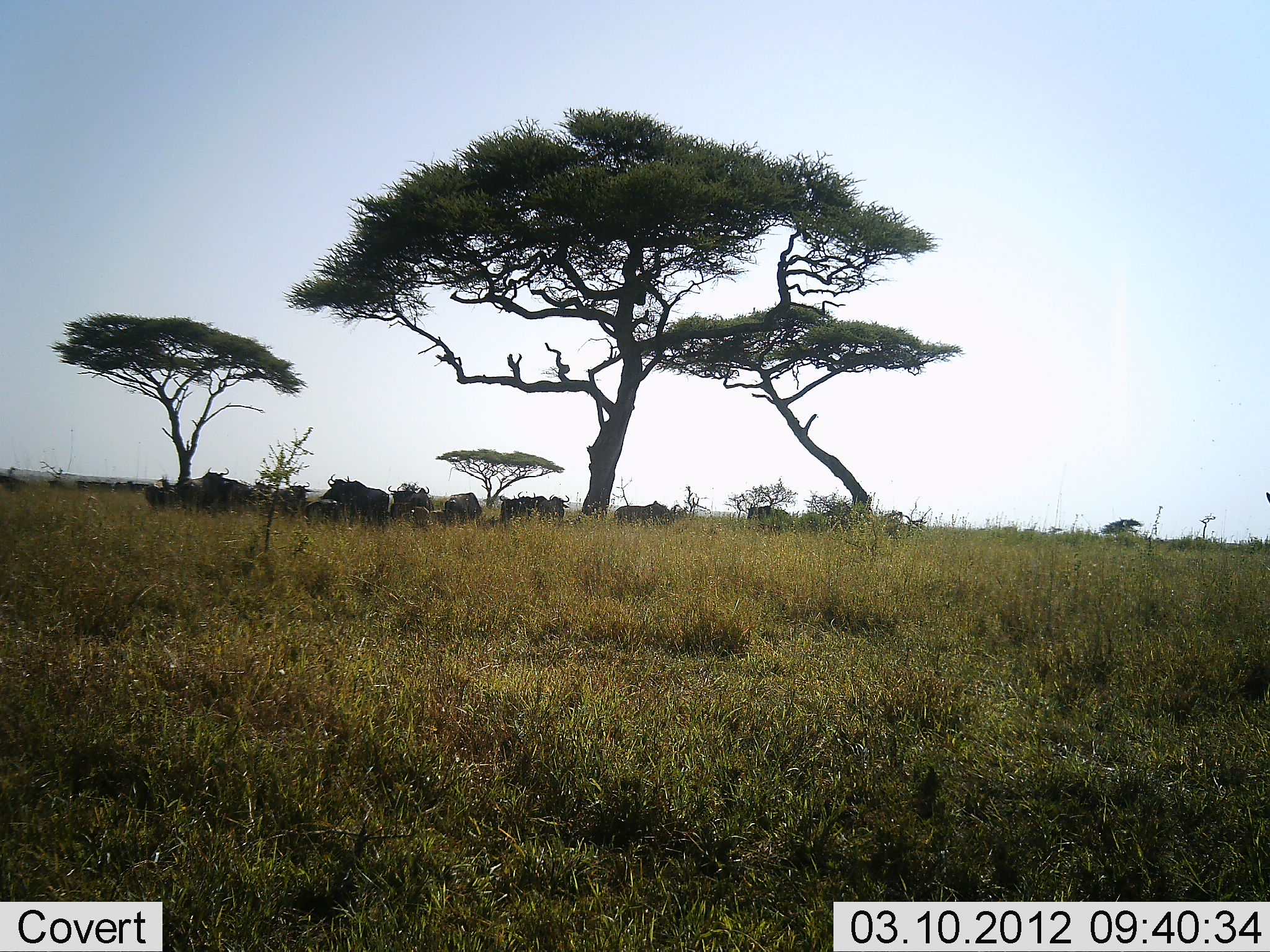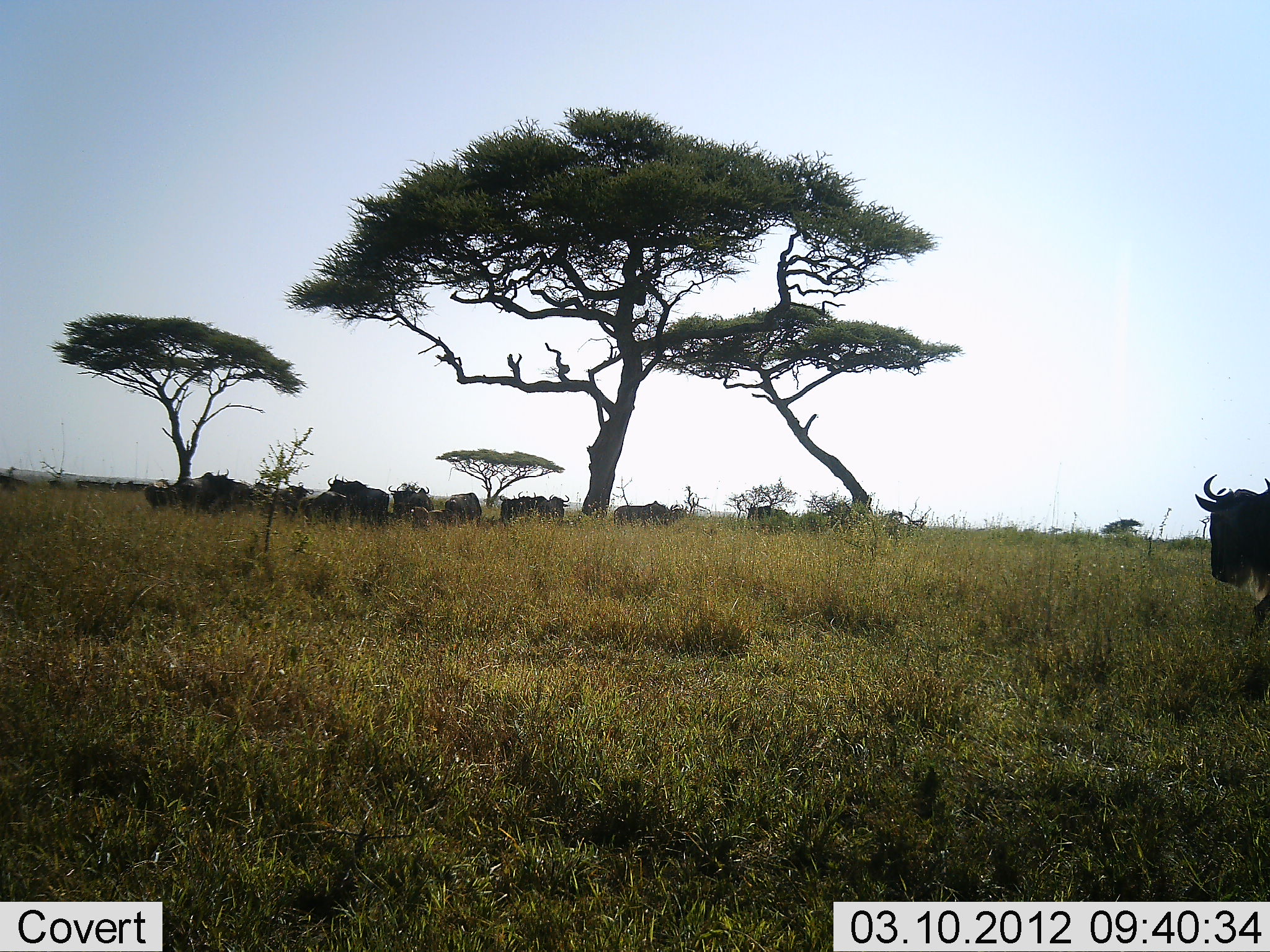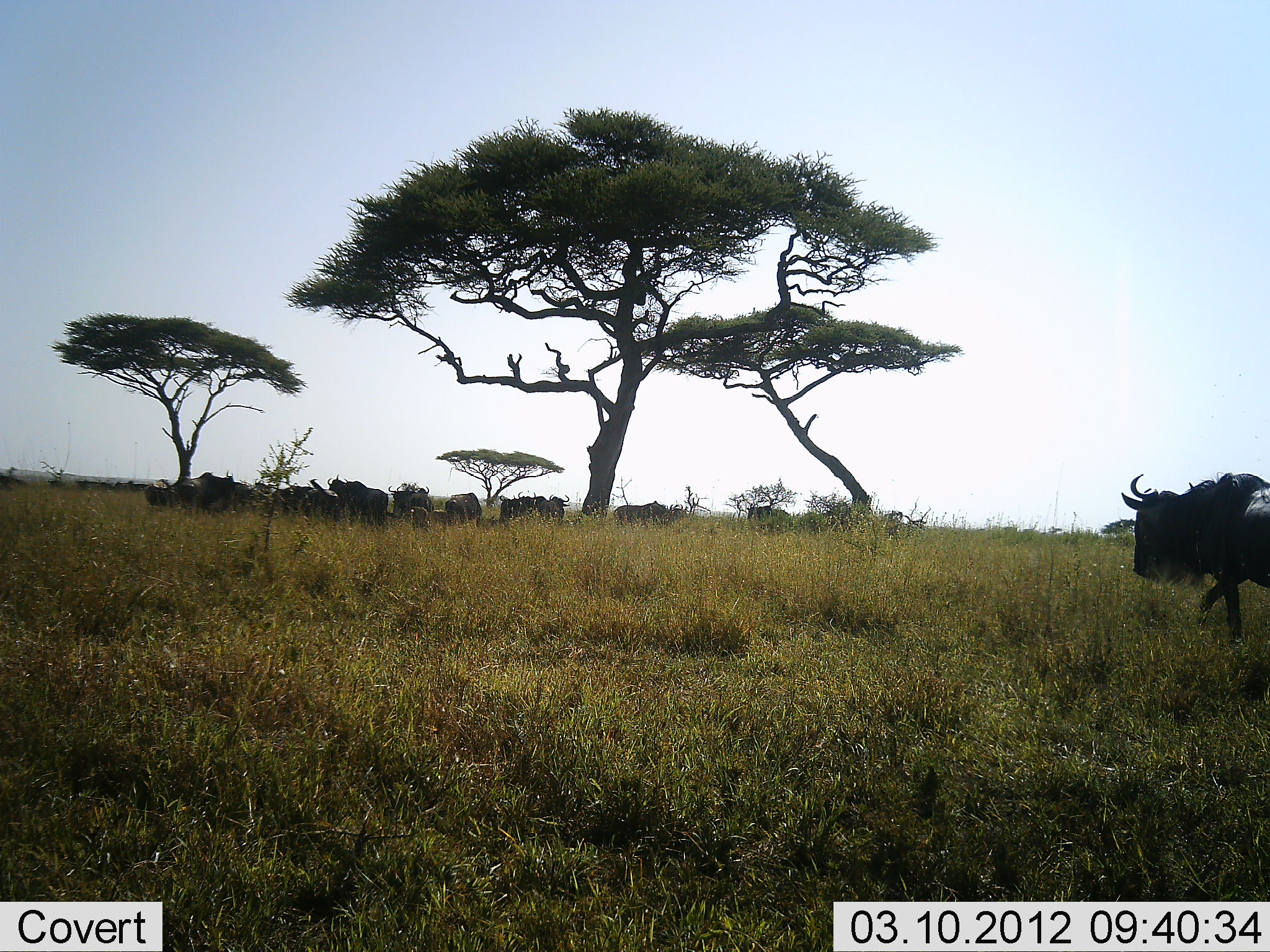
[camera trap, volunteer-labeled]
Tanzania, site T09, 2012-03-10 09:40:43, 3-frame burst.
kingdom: Animalia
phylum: Chordata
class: Mammalia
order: Artiodactyla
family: Bovidae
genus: Connochaetes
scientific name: Connochaetes taurinus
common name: blue wildebeest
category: wildebeest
Wildebeest (blue wildebeest) (Connochaetes taurinus), count 11-50. Behavior (volunteer vote fractions): standing 77%, resting 23%, moving 53%, interacting 3%. Young present (vote fraction): 0%. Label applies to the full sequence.